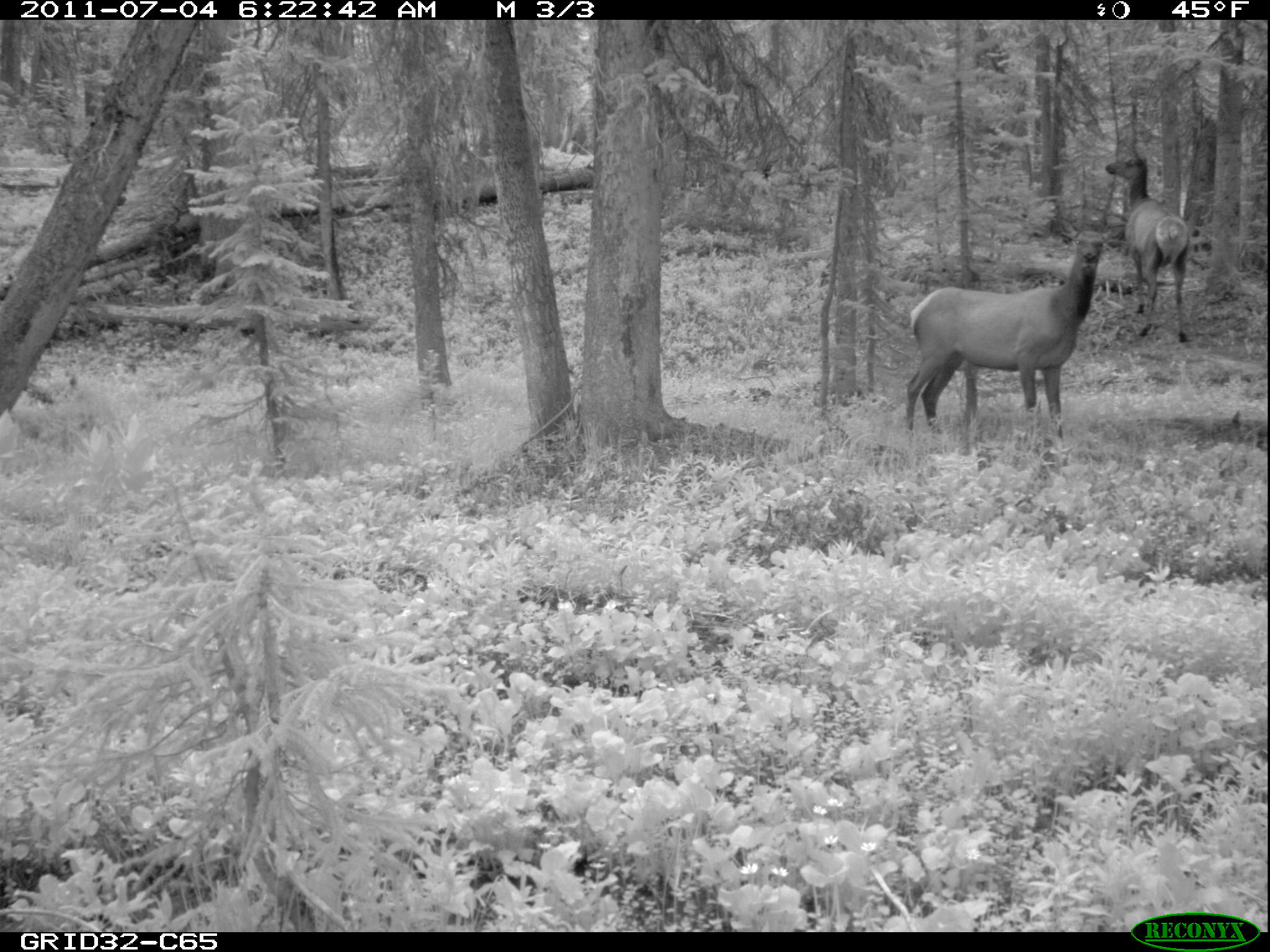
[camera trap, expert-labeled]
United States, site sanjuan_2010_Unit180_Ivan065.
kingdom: Animalia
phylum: Chordata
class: Mammalia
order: Artiodactyla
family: Cervidae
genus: Cervus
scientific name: Cervus elaphus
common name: red deer